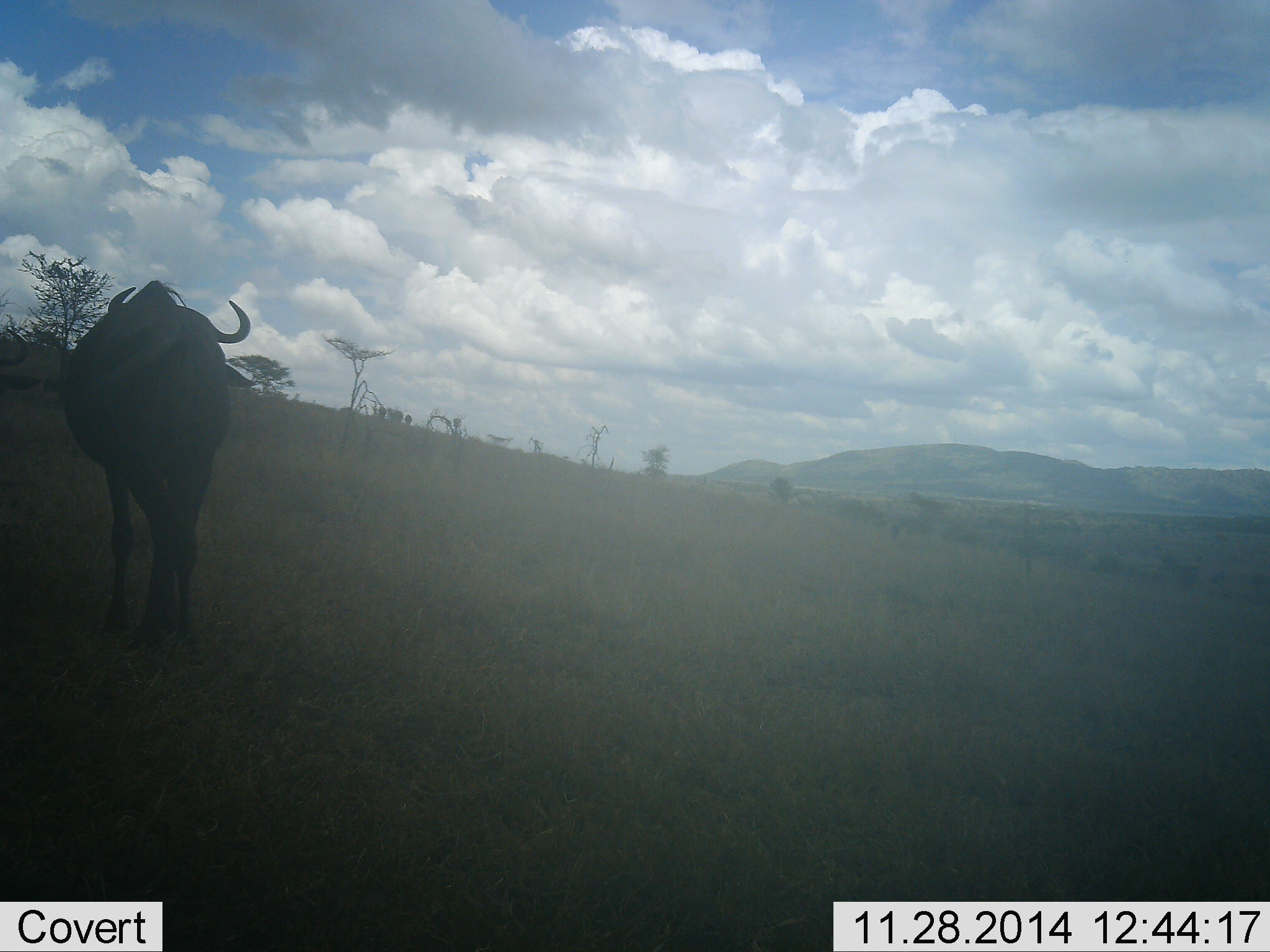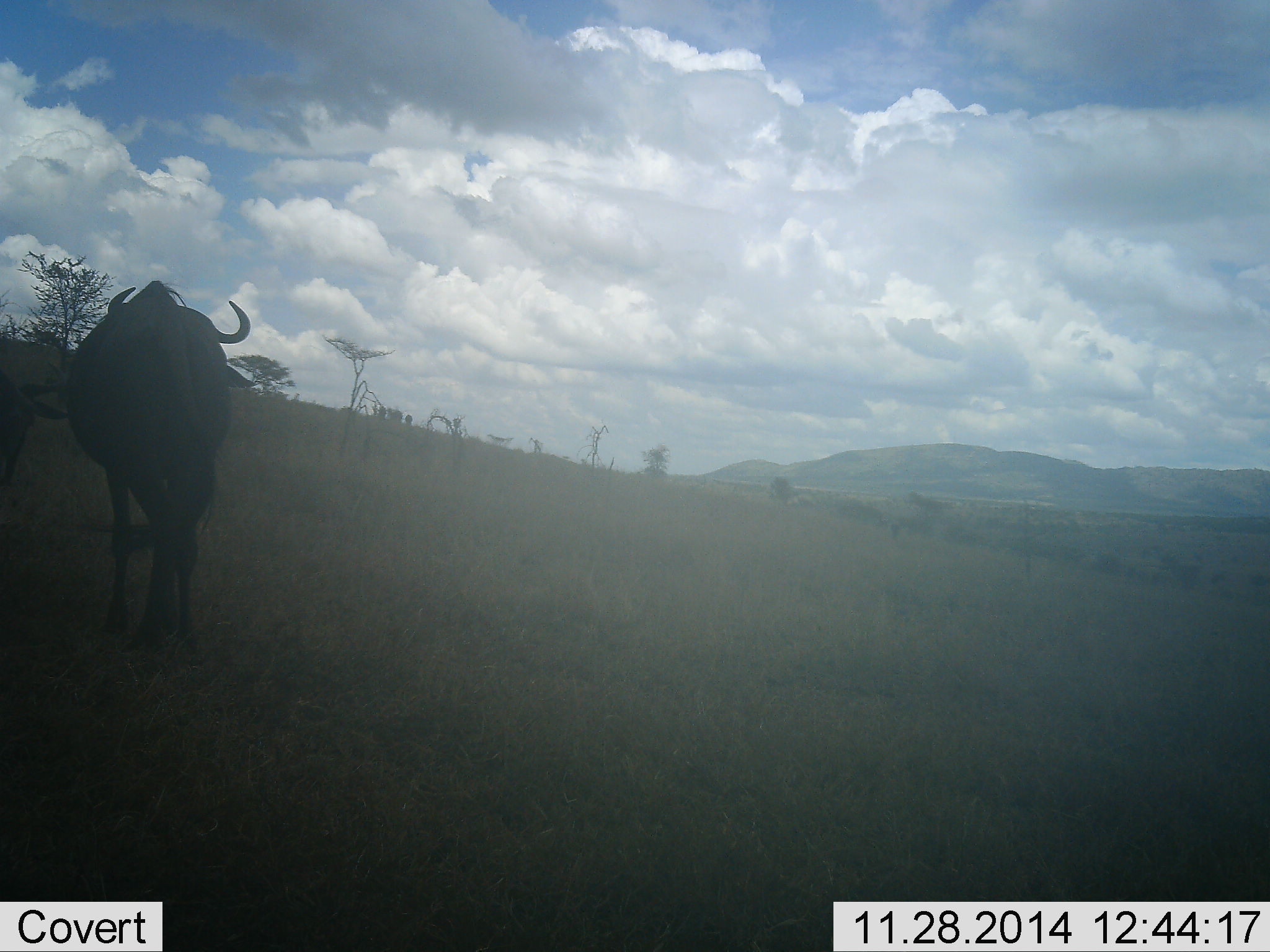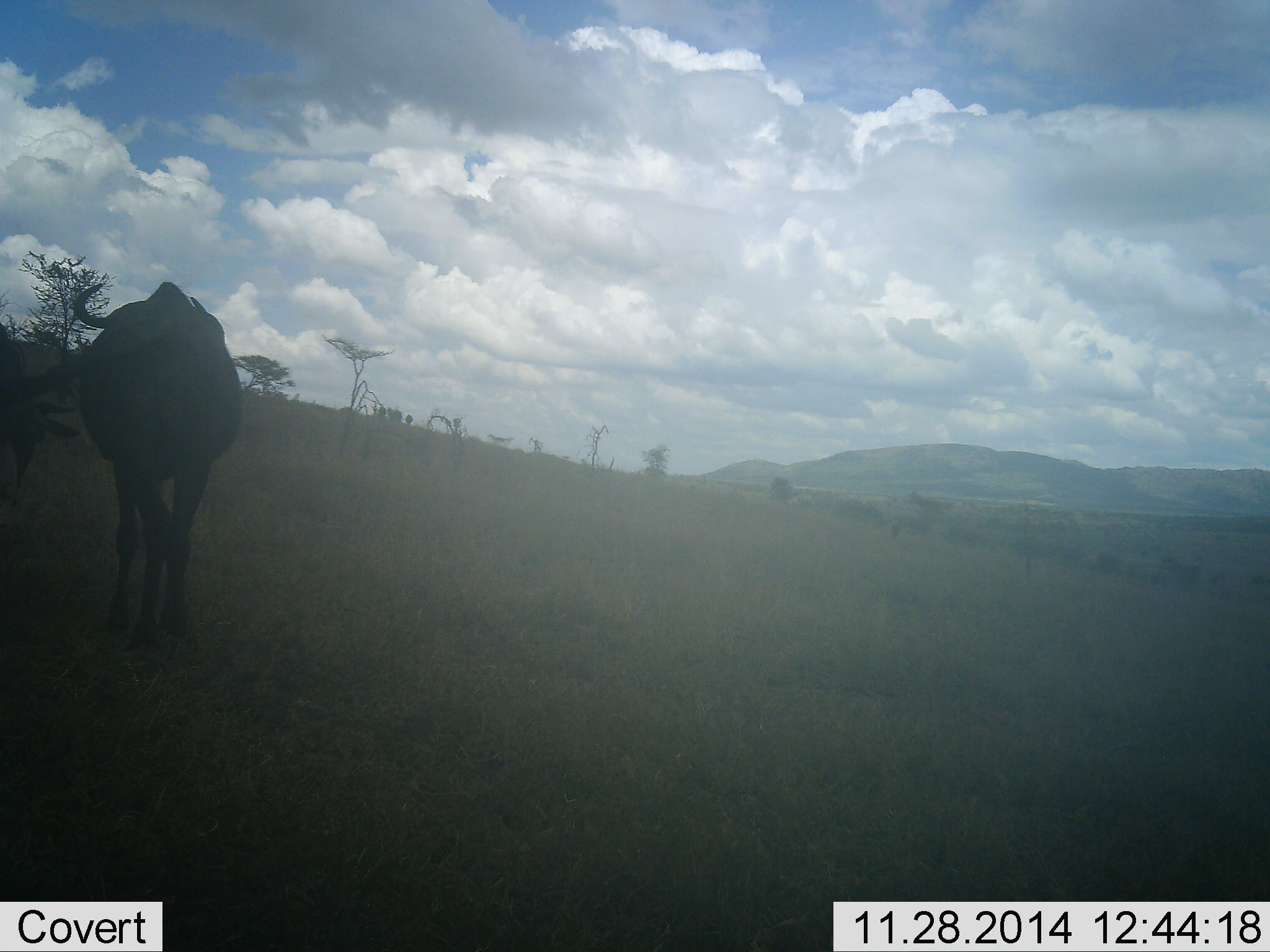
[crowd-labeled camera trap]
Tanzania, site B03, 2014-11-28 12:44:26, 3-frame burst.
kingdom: Animalia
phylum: Chordata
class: Mammalia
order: Artiodactyla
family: Bovidae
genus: Connochaetes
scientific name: Connochaetes taurinus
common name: blue wildebeest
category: wildebeest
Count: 2.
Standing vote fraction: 50%.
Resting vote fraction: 10%.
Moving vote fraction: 30%.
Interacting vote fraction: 0%.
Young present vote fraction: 0%.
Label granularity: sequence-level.